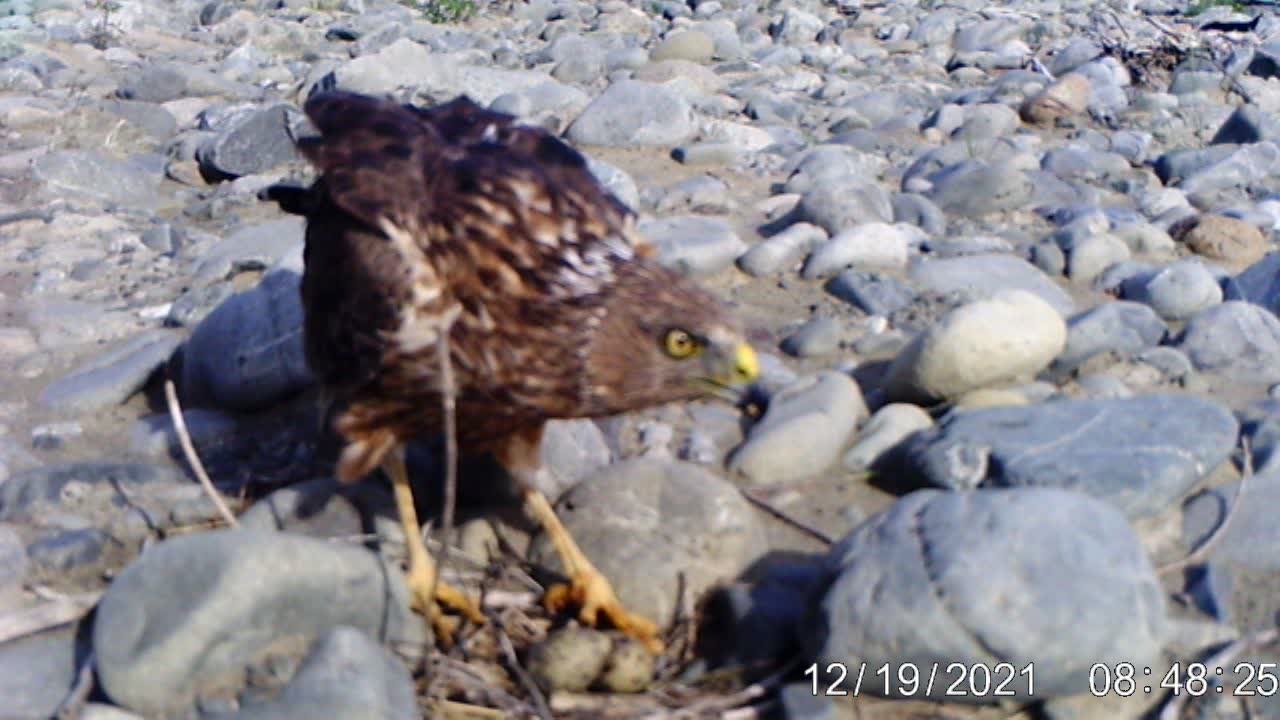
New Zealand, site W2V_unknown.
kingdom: Animalia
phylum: Chordata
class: Aves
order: Accipitriformes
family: Accipitridae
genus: Circus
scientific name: Circus approximans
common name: swamp harrier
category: harrier